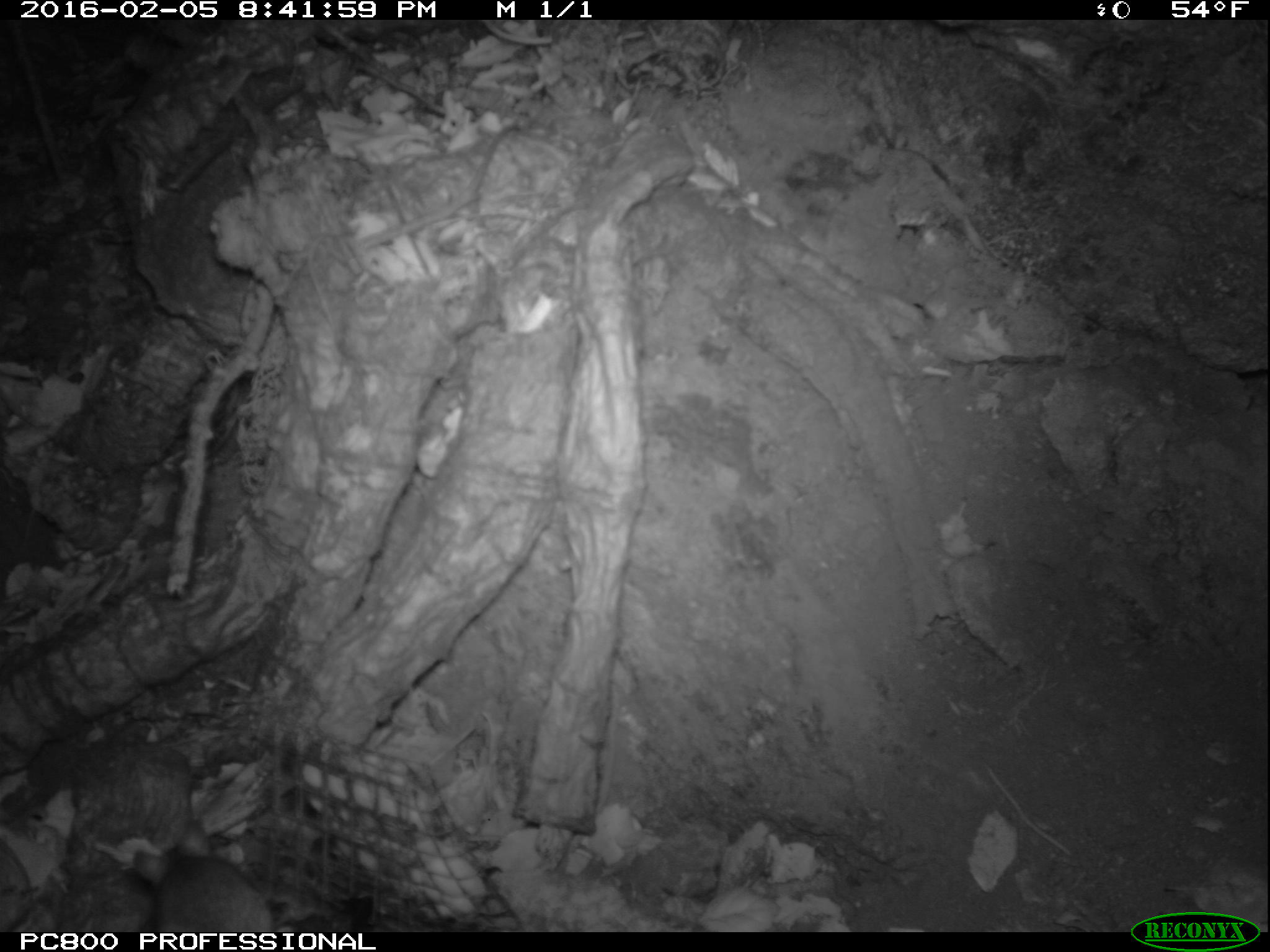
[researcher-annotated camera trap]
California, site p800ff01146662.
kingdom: Animalia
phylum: Chordata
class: Mammalia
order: Rodentia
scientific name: Rodentia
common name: rodent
Rodent (Rodentia).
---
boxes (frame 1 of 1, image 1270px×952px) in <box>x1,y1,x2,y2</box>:
rodent: <box>133,821,277,932</box>